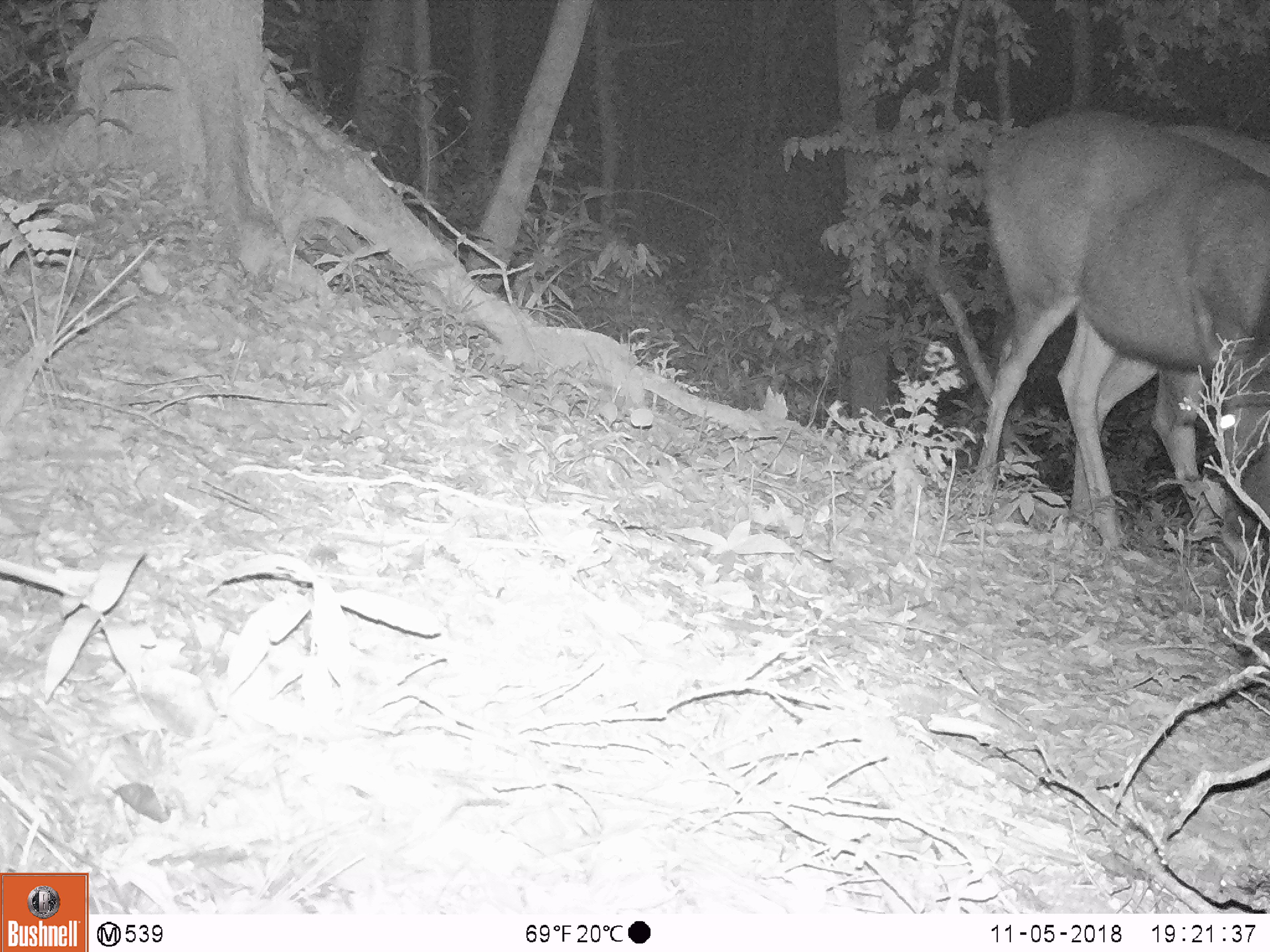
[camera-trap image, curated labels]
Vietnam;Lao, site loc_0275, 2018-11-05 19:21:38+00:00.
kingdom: Animalia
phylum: Chordata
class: Mammalia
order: Artiodactyla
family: Cervidae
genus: Rusa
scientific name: Rusa unicolor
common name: sambar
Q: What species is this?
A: Sambar (Rusa unicolor).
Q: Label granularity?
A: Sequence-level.